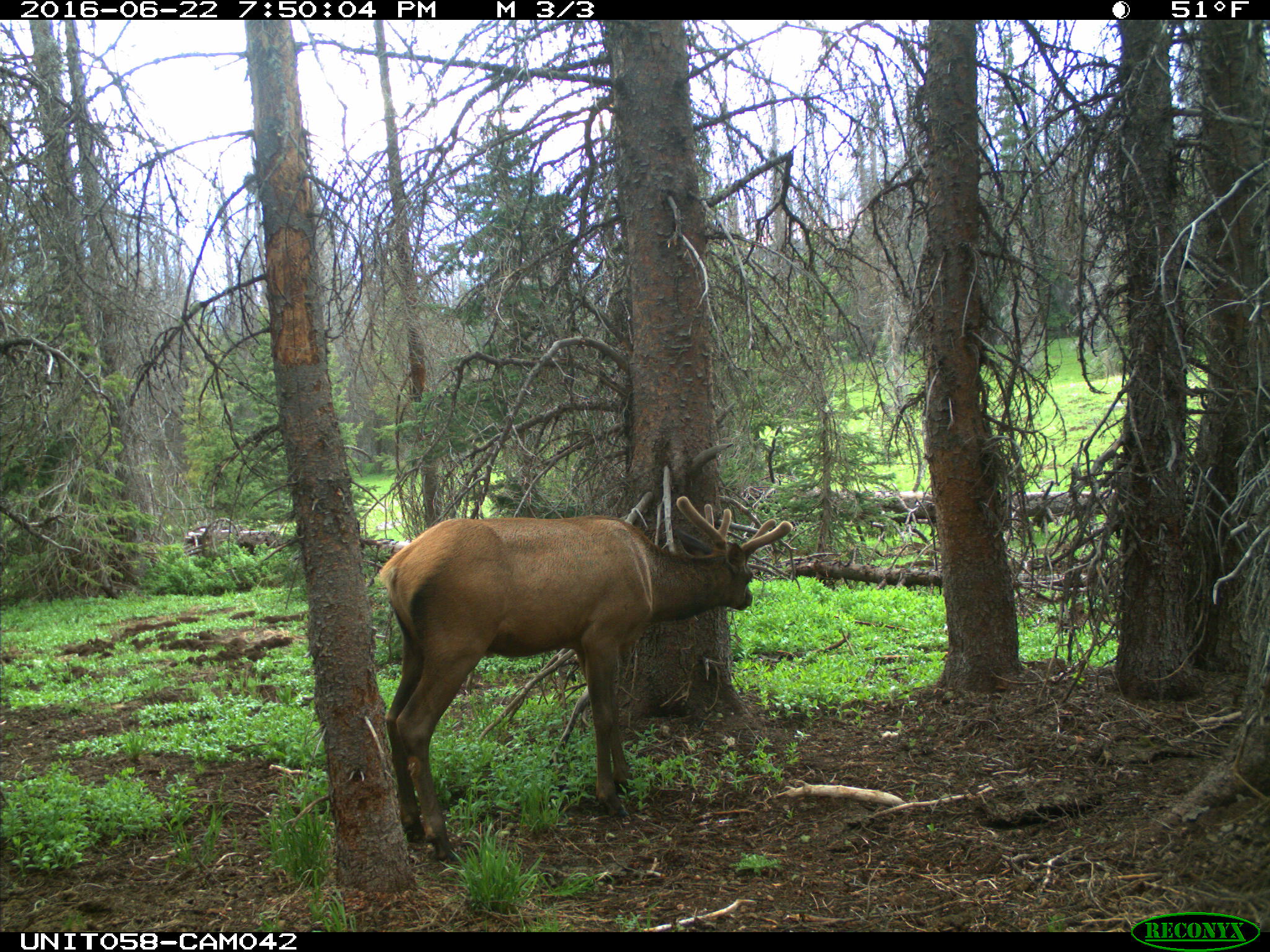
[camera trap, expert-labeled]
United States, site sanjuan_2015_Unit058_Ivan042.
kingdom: Animalia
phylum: Chordata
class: Mammalia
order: Artiodactyla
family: Cervidae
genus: Cervus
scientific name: Cervus elaphus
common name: red deer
Cervus elaphus (red deer).